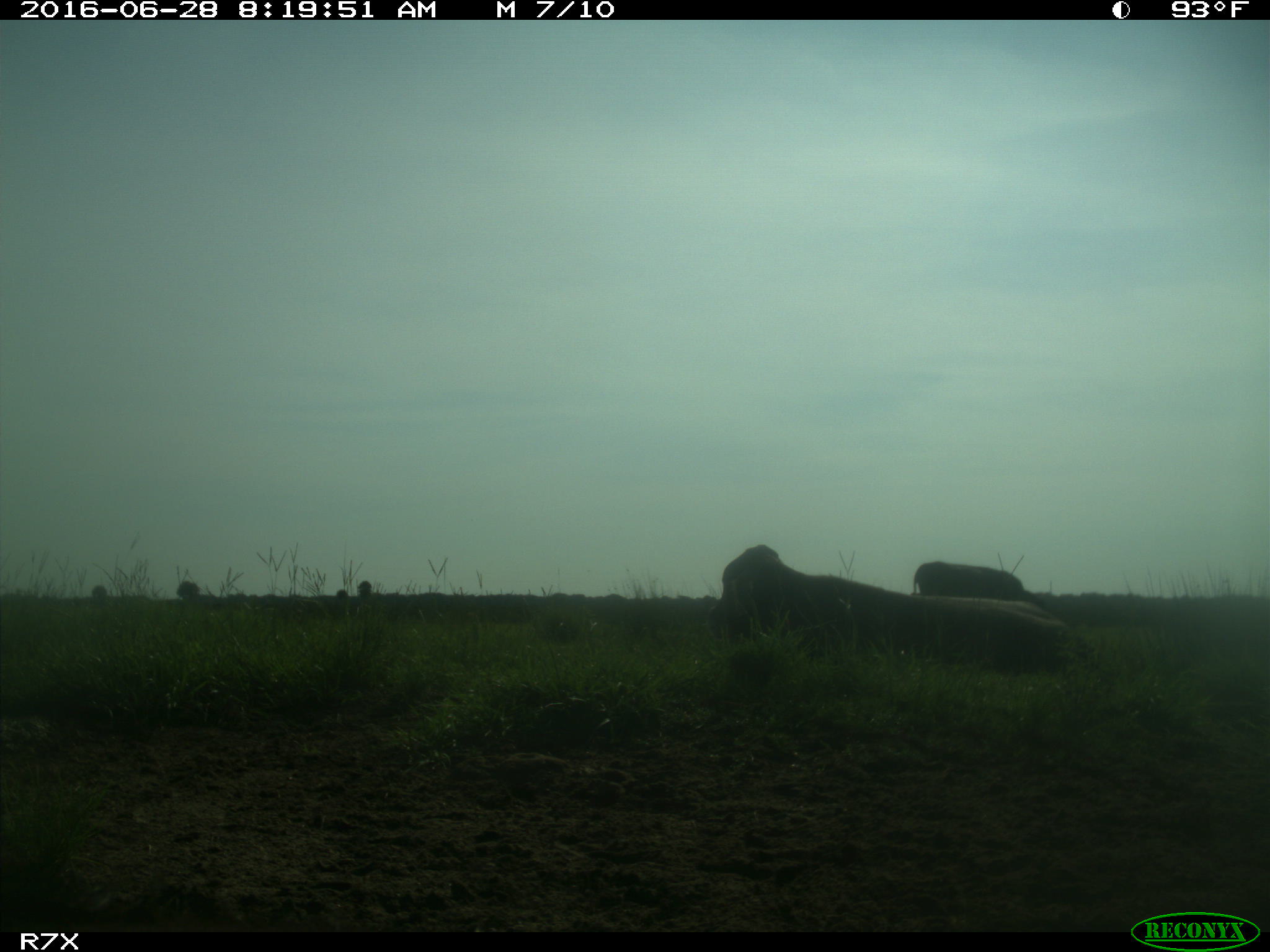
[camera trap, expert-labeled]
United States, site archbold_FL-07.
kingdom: Animalia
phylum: Chordata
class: Mammalia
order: Artiodactyla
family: Bovidae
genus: Bos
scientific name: Bos taurus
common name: domestic cow